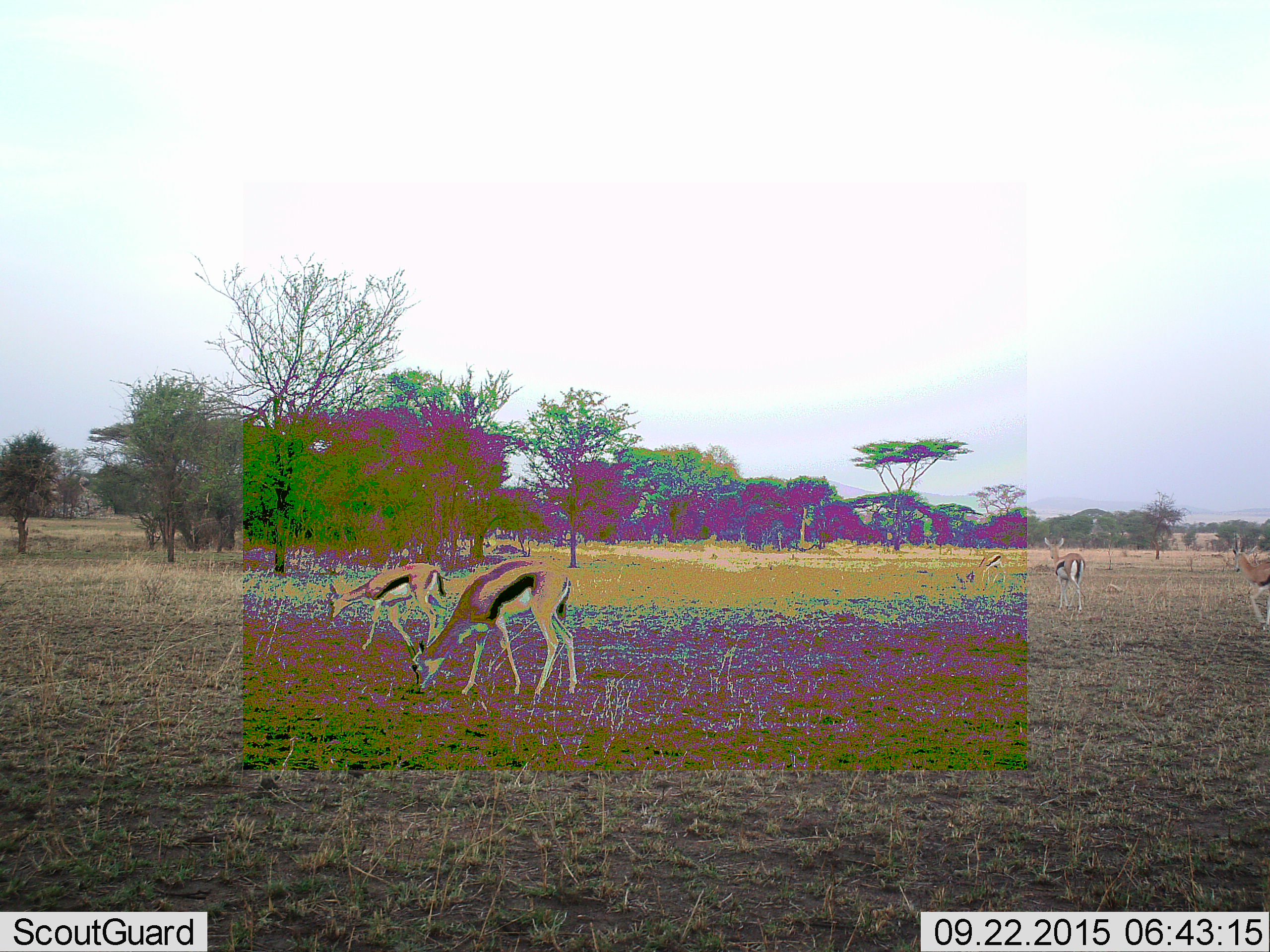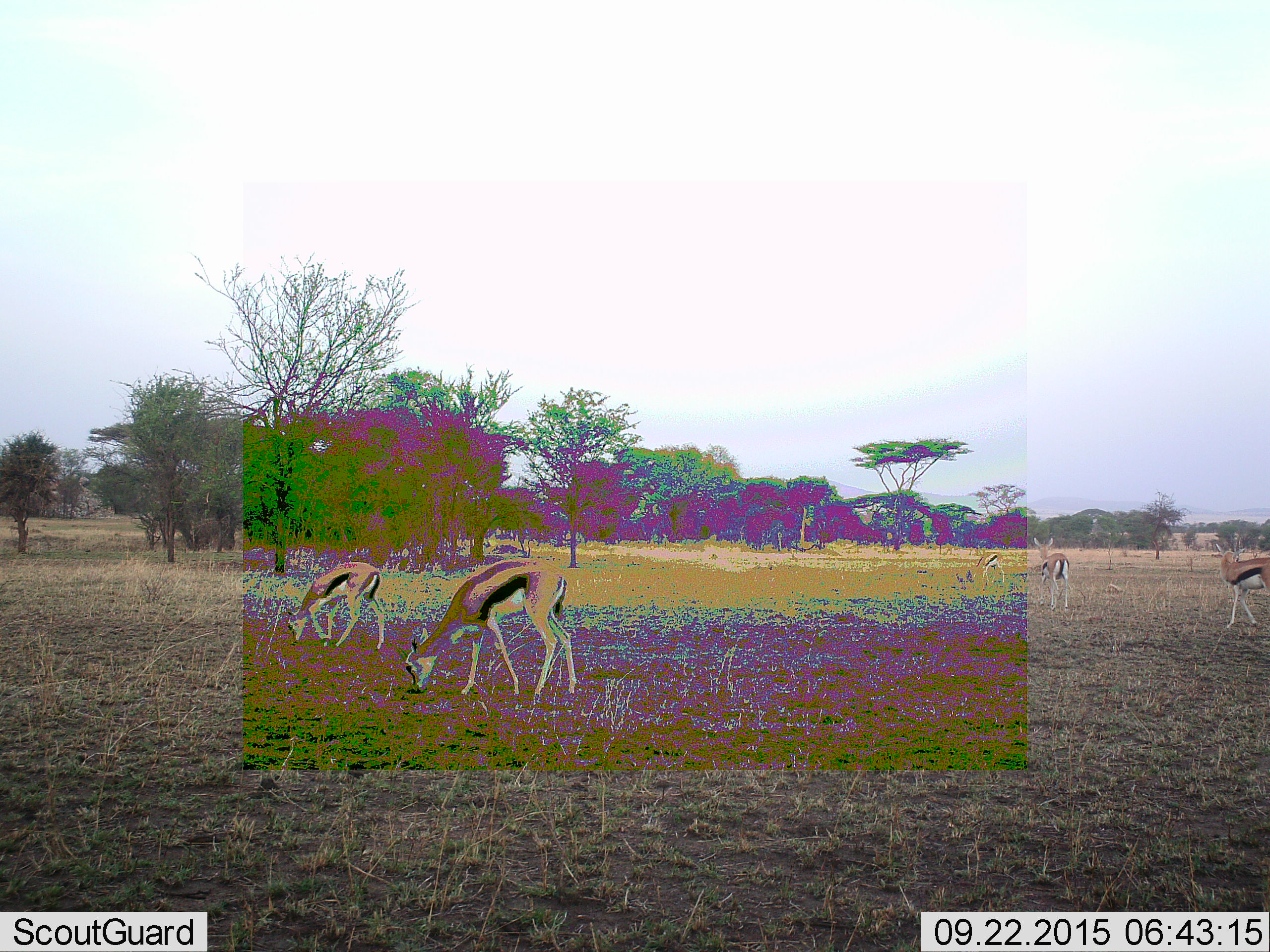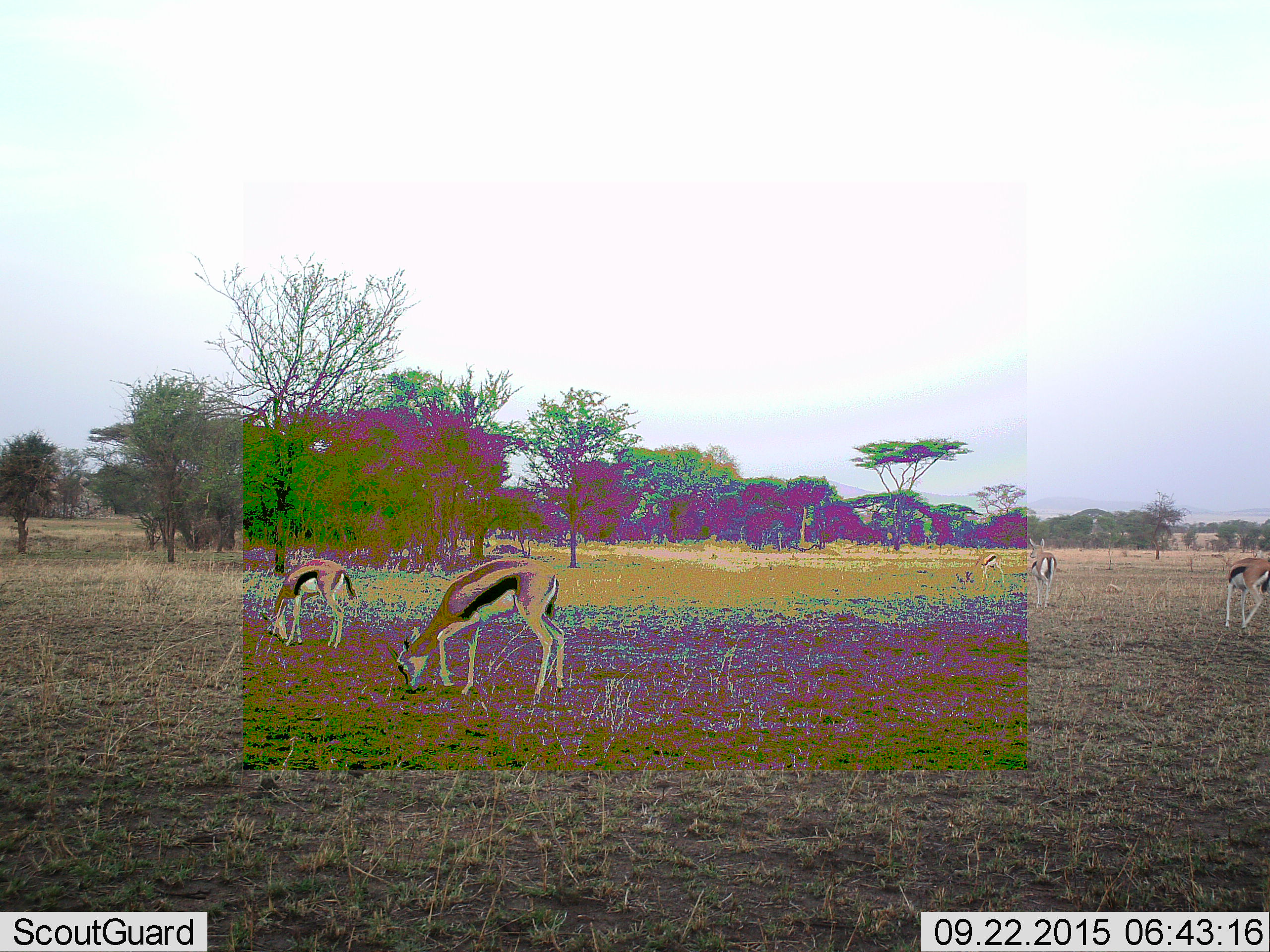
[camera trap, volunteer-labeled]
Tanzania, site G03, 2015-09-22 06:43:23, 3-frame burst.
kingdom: Animalia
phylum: Chordata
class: Mammalia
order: Artiodactyla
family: Bovidae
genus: Eudorcas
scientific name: Eudorcas thomsonii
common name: thomson's gazelle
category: gazellethomsons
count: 5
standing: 44%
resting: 0%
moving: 56%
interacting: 0%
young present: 12%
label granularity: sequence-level